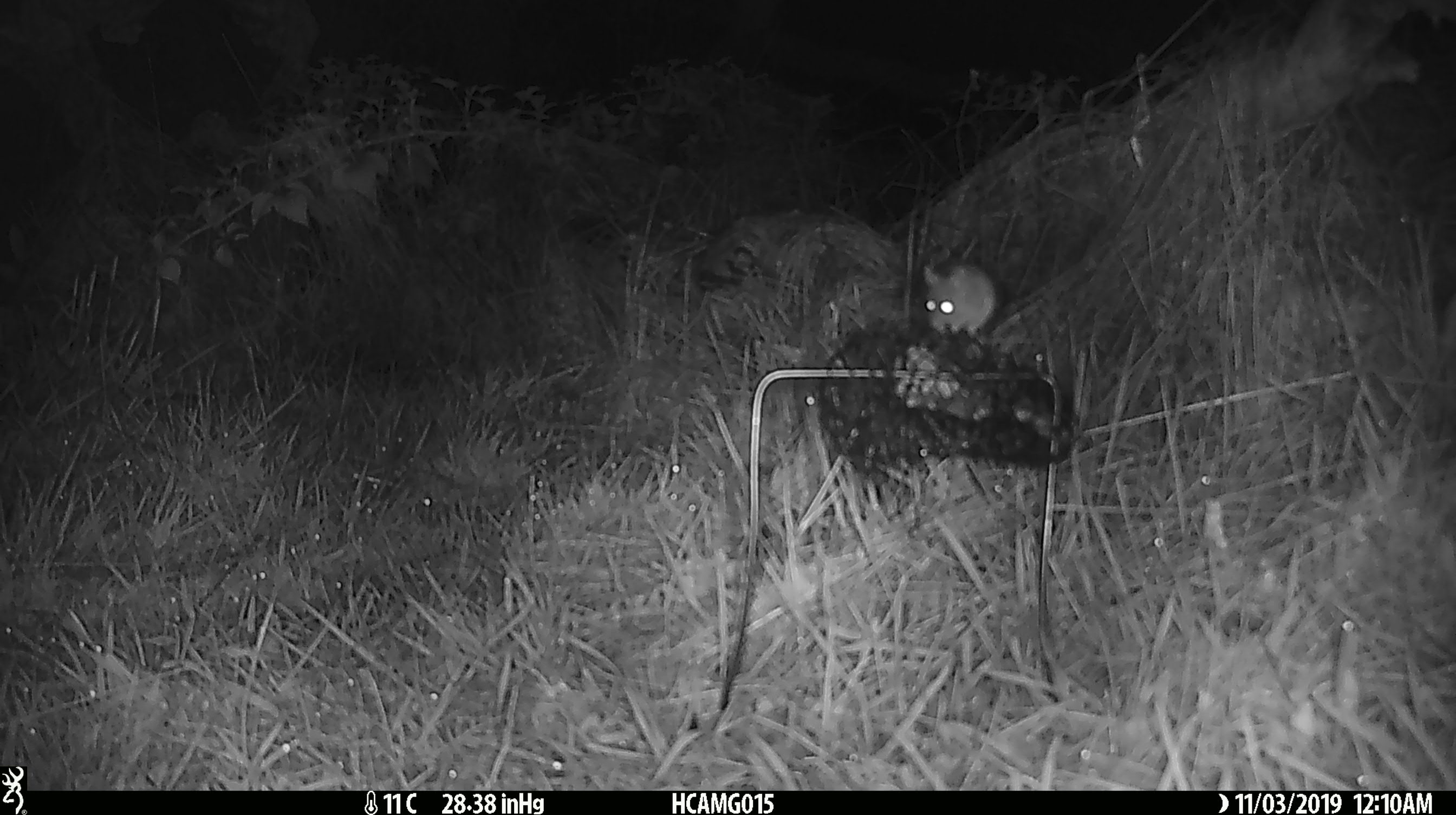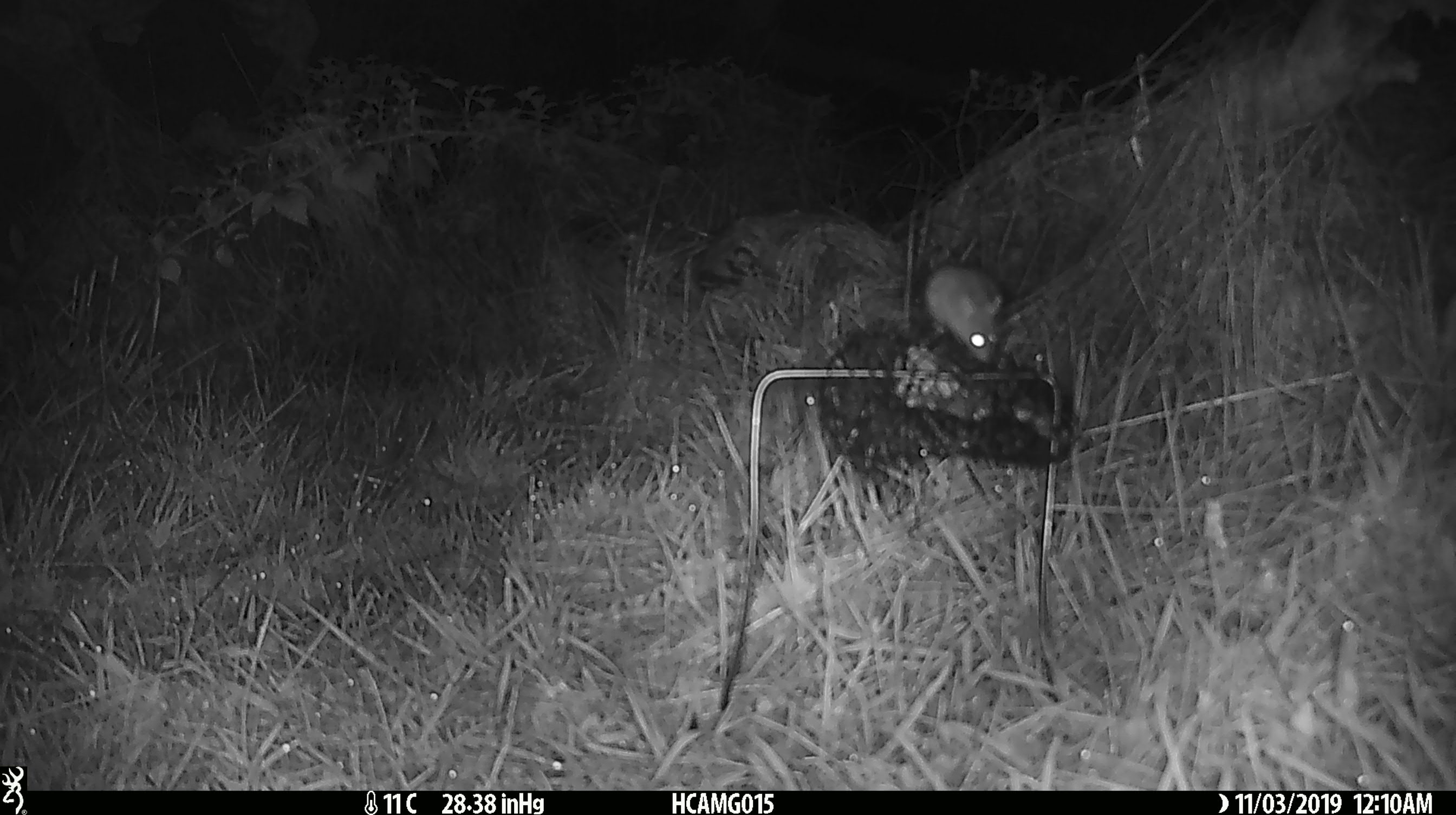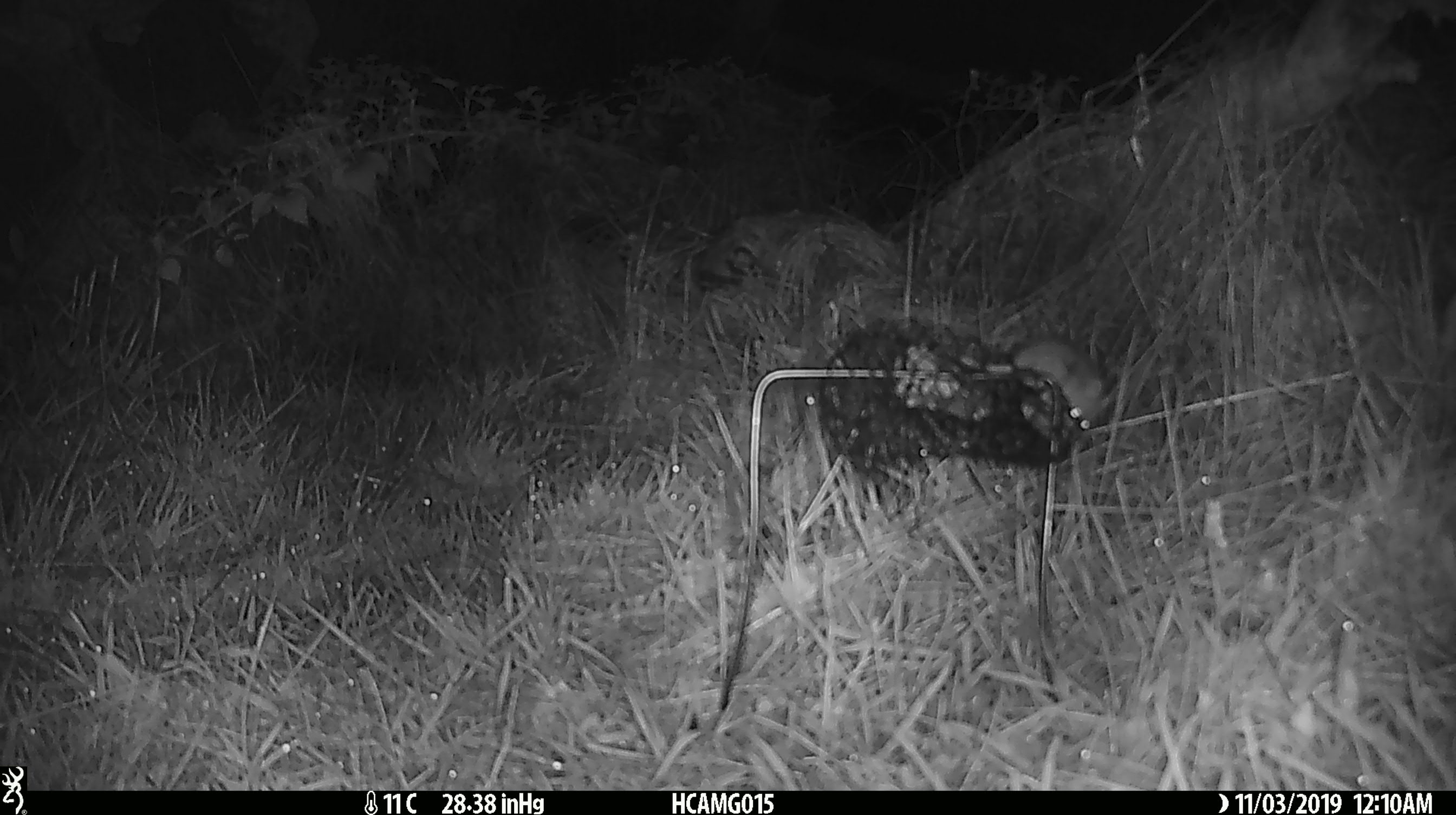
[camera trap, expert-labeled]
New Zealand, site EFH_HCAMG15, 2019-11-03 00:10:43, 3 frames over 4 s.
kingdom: Animalia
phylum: Chordata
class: Mammalia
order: Rodentia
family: Muridae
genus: Mus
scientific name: Mus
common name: mouse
Mouse (Mus).